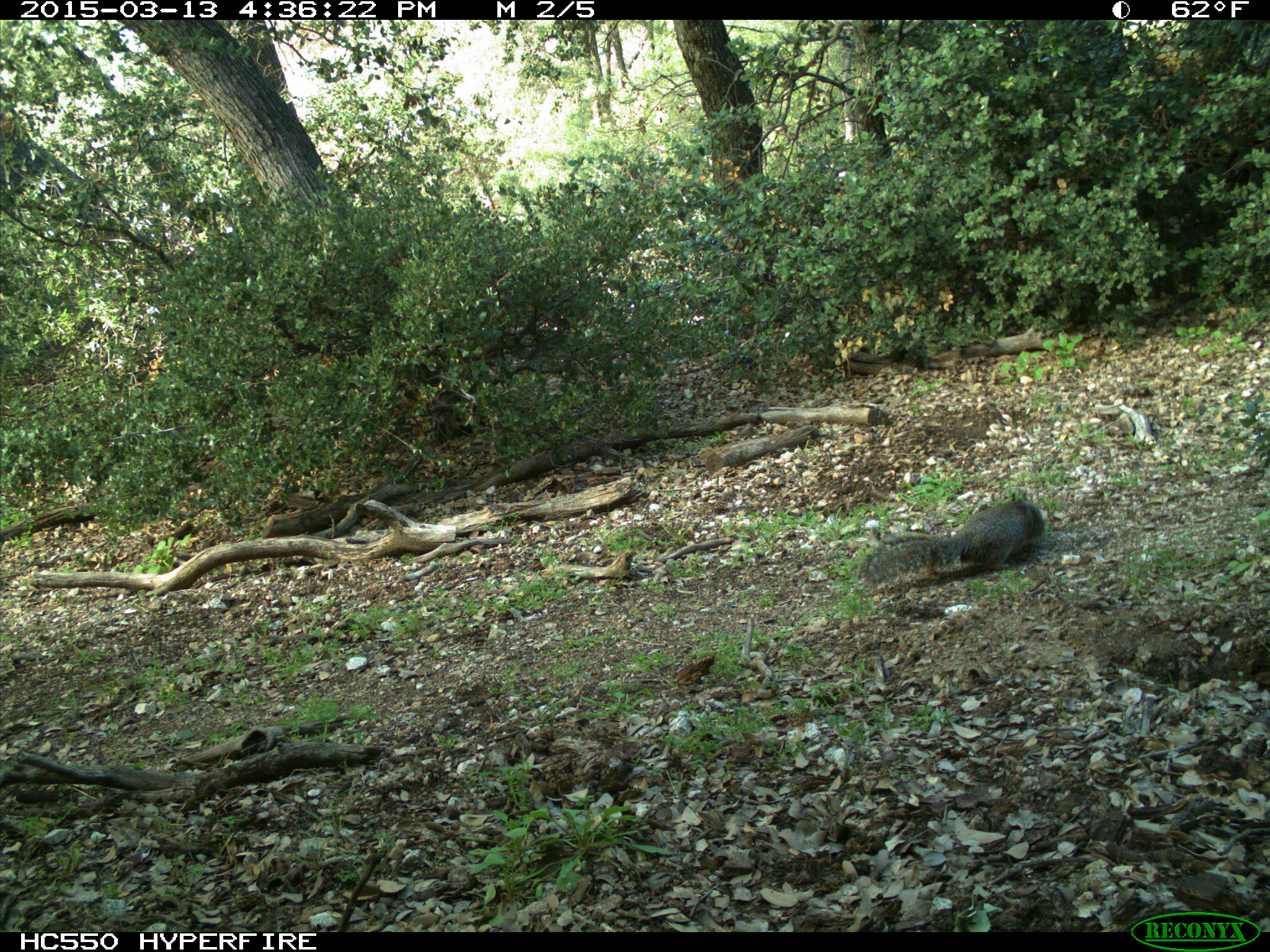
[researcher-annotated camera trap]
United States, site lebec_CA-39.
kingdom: Animalia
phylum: Chordata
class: Mammalia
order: Rodentia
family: Sciuridae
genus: Otospermophilus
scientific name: Otospermophilus beecheyi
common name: california ground squirrel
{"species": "Otospermophilus beecheyi (california ground squirrel)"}